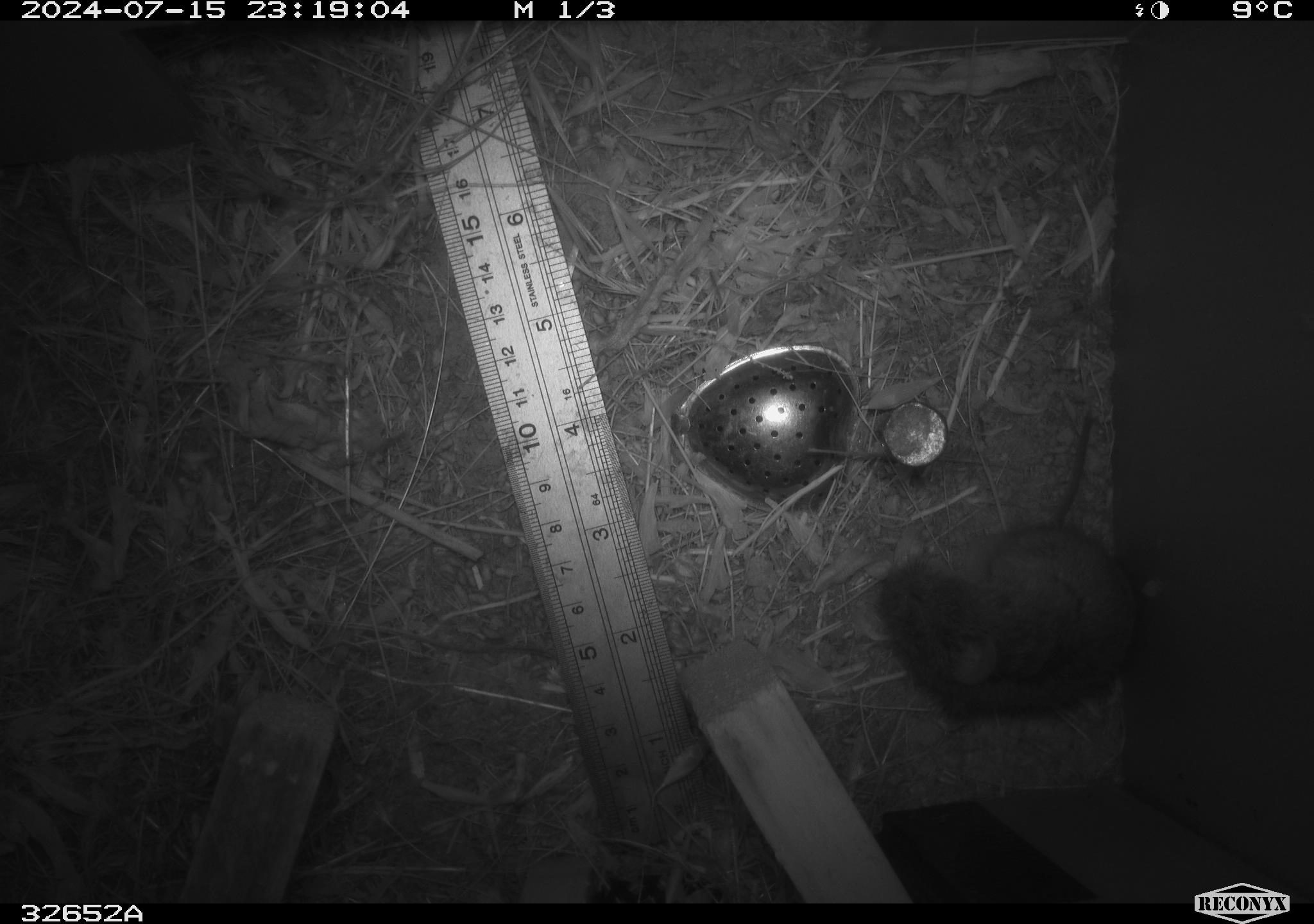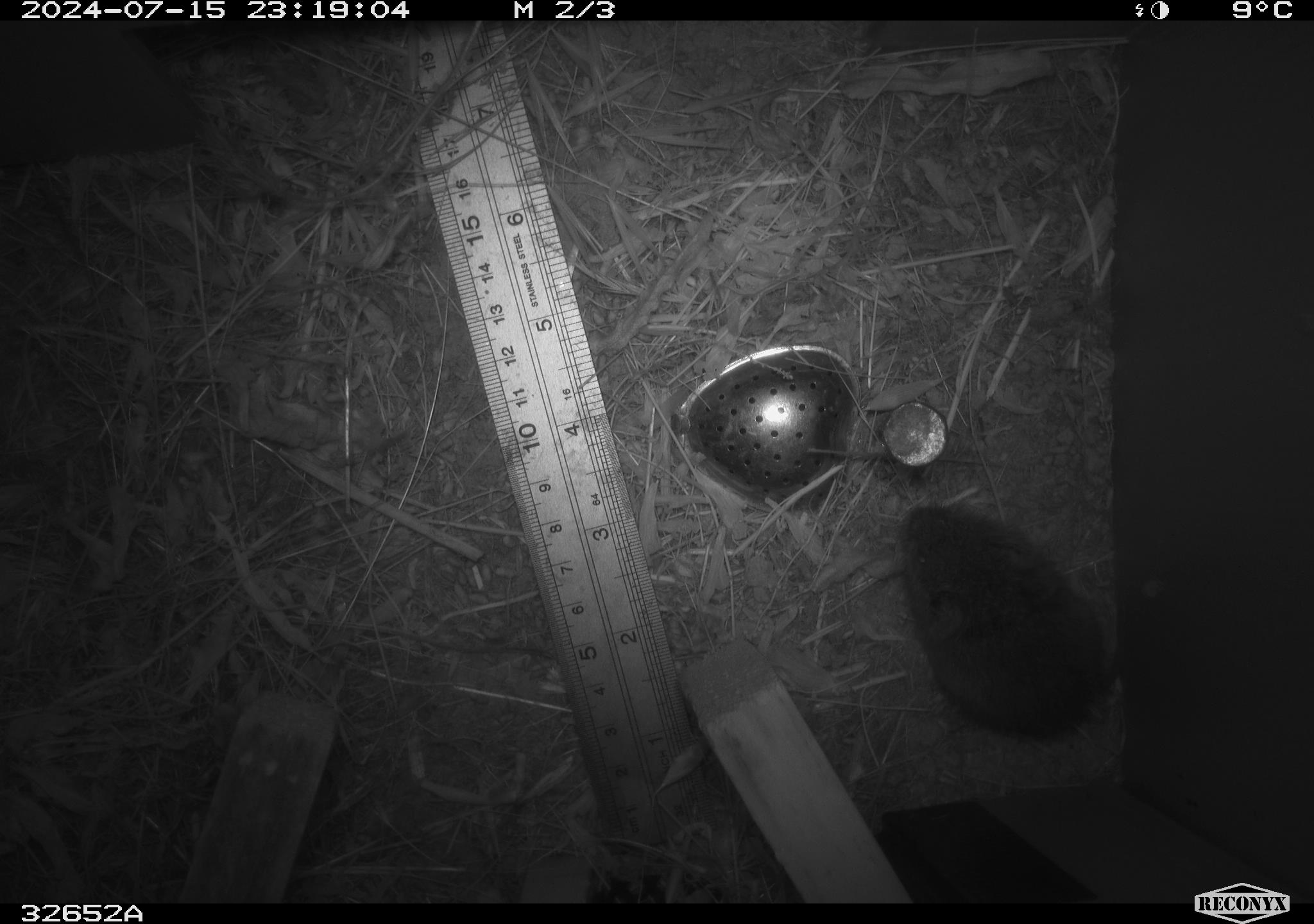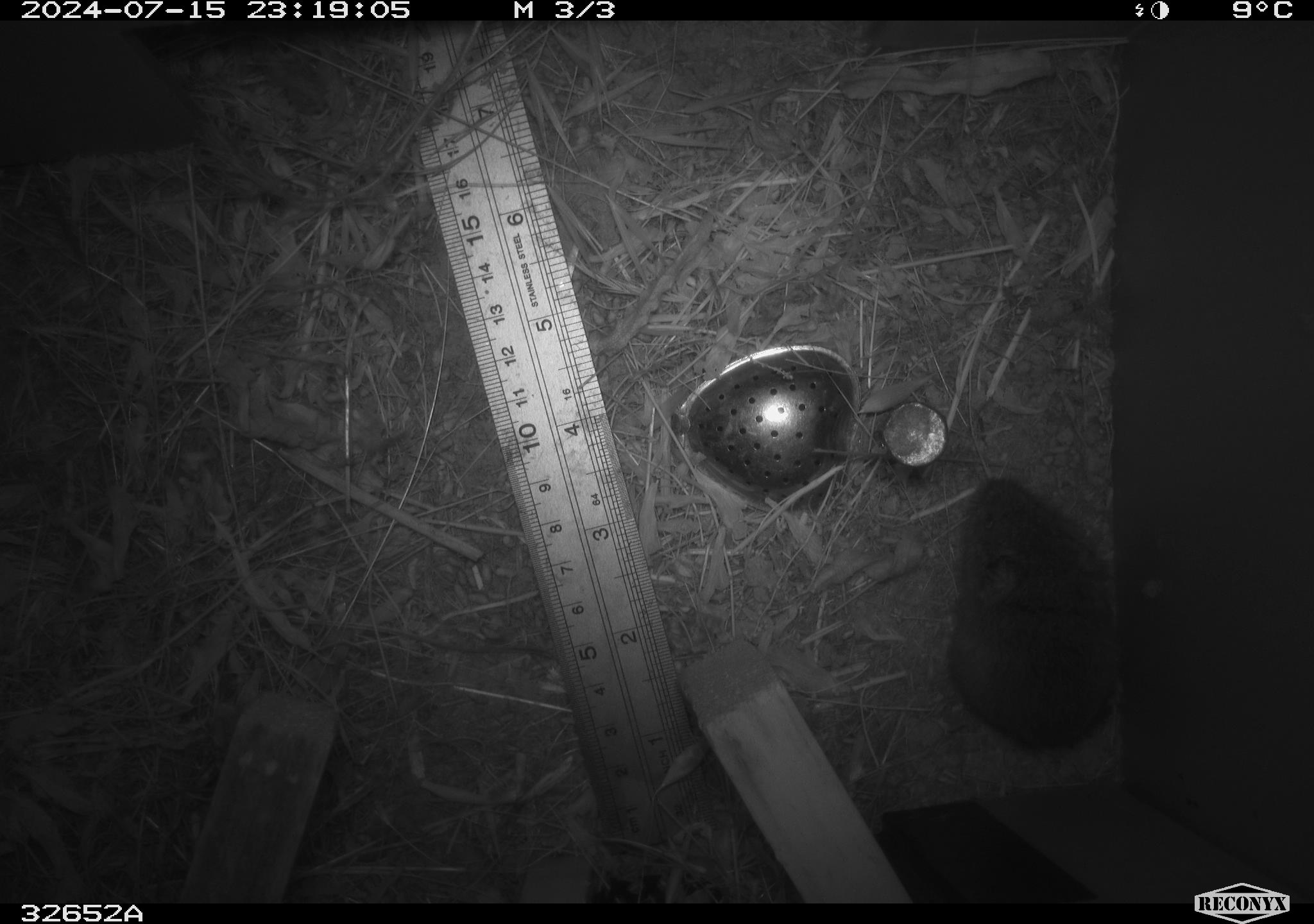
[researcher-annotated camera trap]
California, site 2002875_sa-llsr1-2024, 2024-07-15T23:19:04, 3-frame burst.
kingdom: Animalia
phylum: Chordata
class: Mammalia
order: Rodentia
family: Cricetidae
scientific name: Arvicolinae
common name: voles, lemmings, and muskrats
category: arvicolinae subfamily